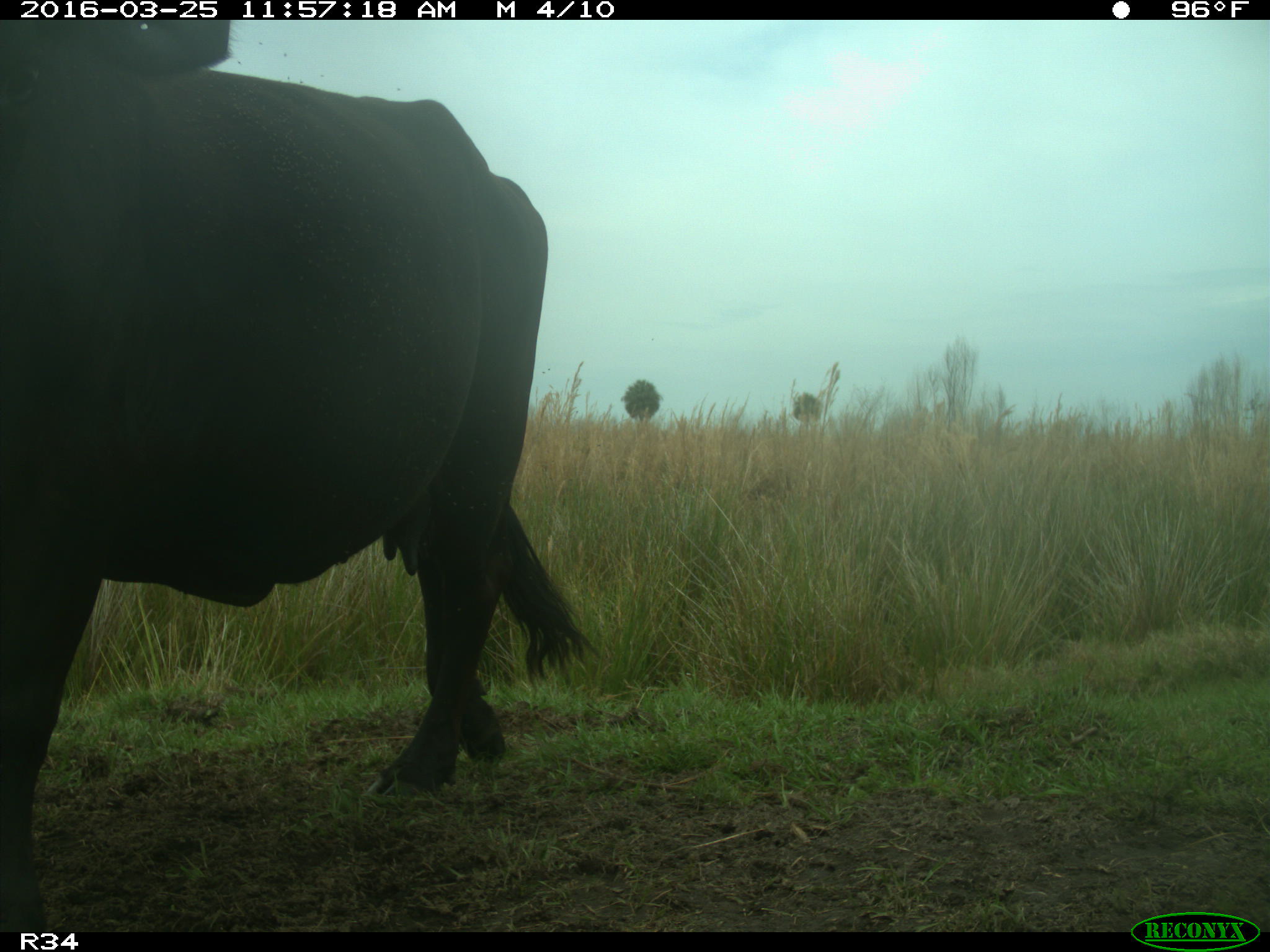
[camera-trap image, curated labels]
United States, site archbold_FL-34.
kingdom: Animalia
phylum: Chordata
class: Mammalia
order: Artiodactyla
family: Bovidae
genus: Bos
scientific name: Bos taurus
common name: domestic cow